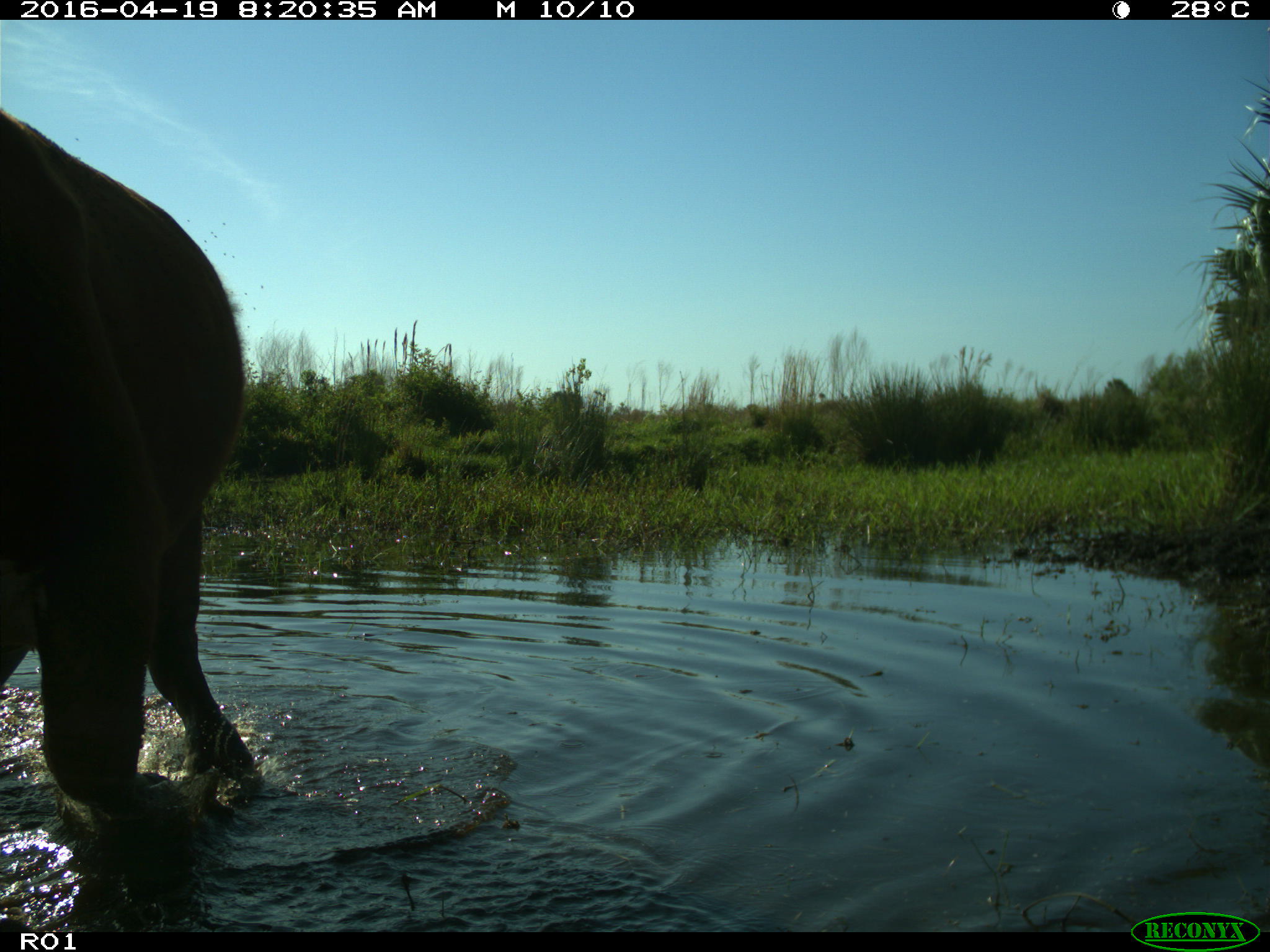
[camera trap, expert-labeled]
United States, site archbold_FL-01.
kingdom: Animalia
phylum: Chordata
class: Mammalia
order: Artiodactyla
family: Bovidae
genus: Bos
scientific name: Bos taurus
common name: domestic cow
Bos taurus (domestic cow).